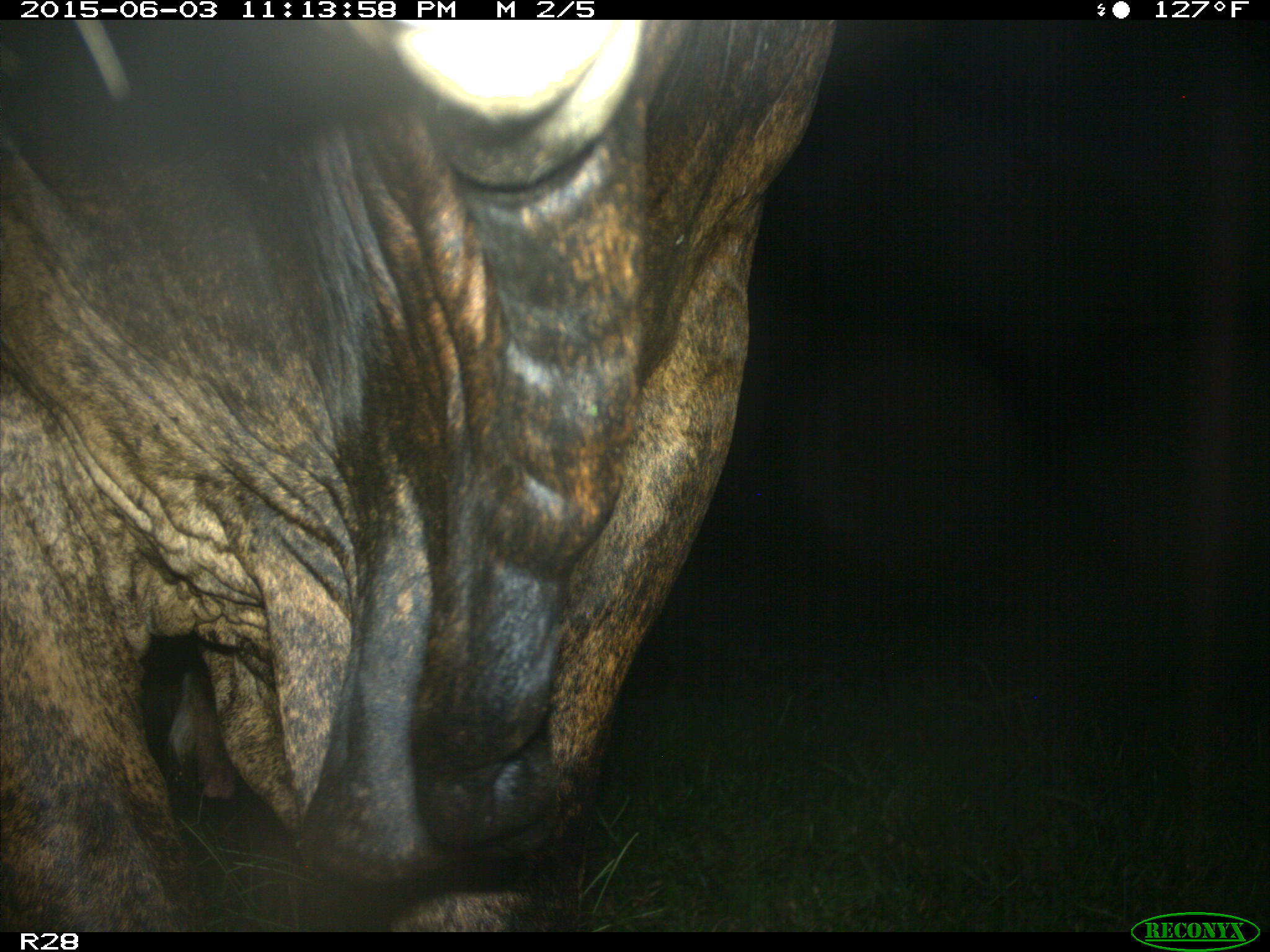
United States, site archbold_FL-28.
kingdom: Animalia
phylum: Chordata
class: Mammalia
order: Artiodactyla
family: Bovidae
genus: Bos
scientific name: Bos taurus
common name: domestic cow